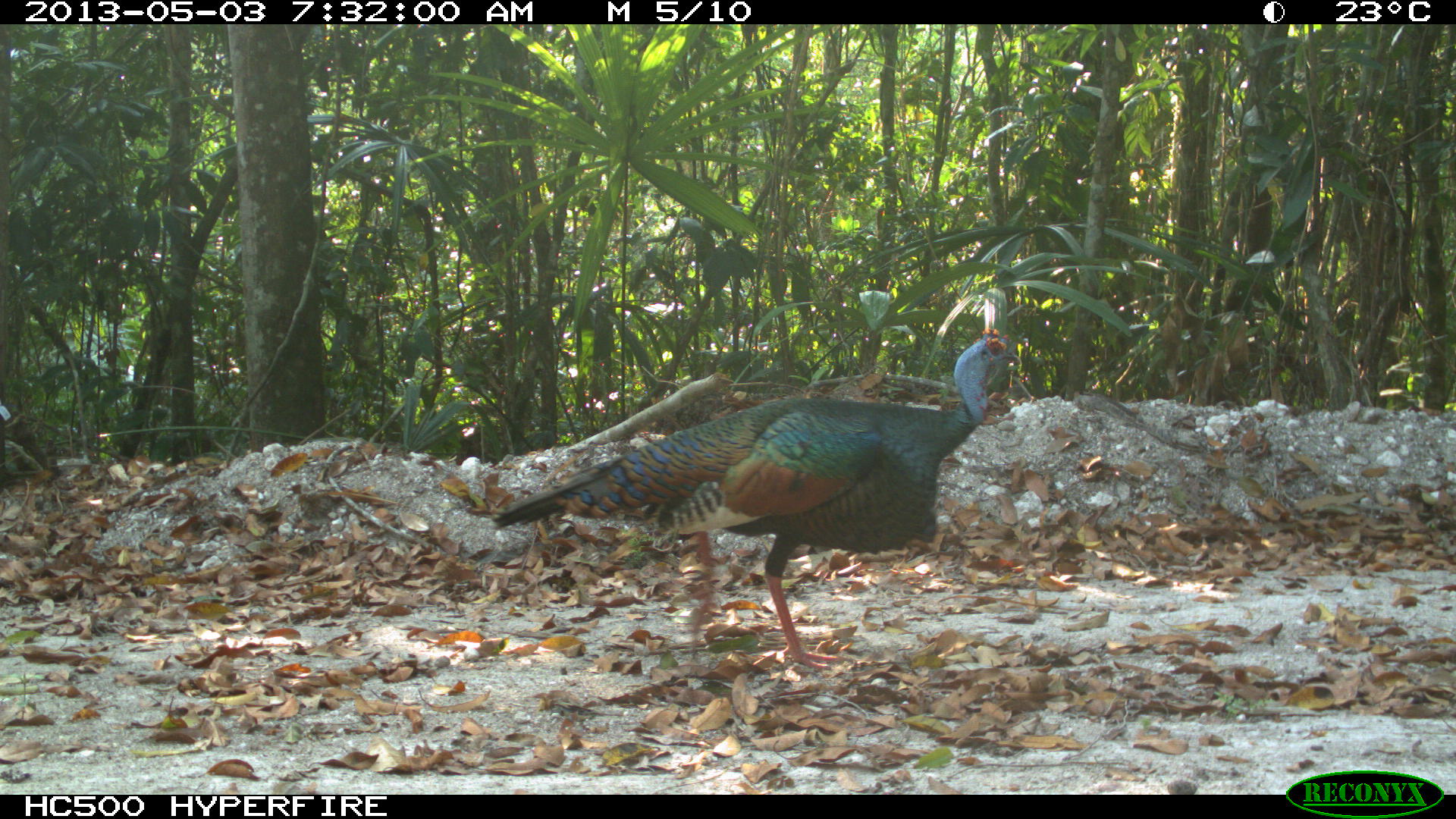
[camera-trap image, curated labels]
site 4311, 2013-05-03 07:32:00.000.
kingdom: Animalia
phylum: Chordata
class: Aves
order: Galliformes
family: Phasianidae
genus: Meleagris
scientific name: Meleagris ocellata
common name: ocellated turkey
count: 1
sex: male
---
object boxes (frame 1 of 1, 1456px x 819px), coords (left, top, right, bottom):
meleagris ocellata: (491, 326, 1021, 670)